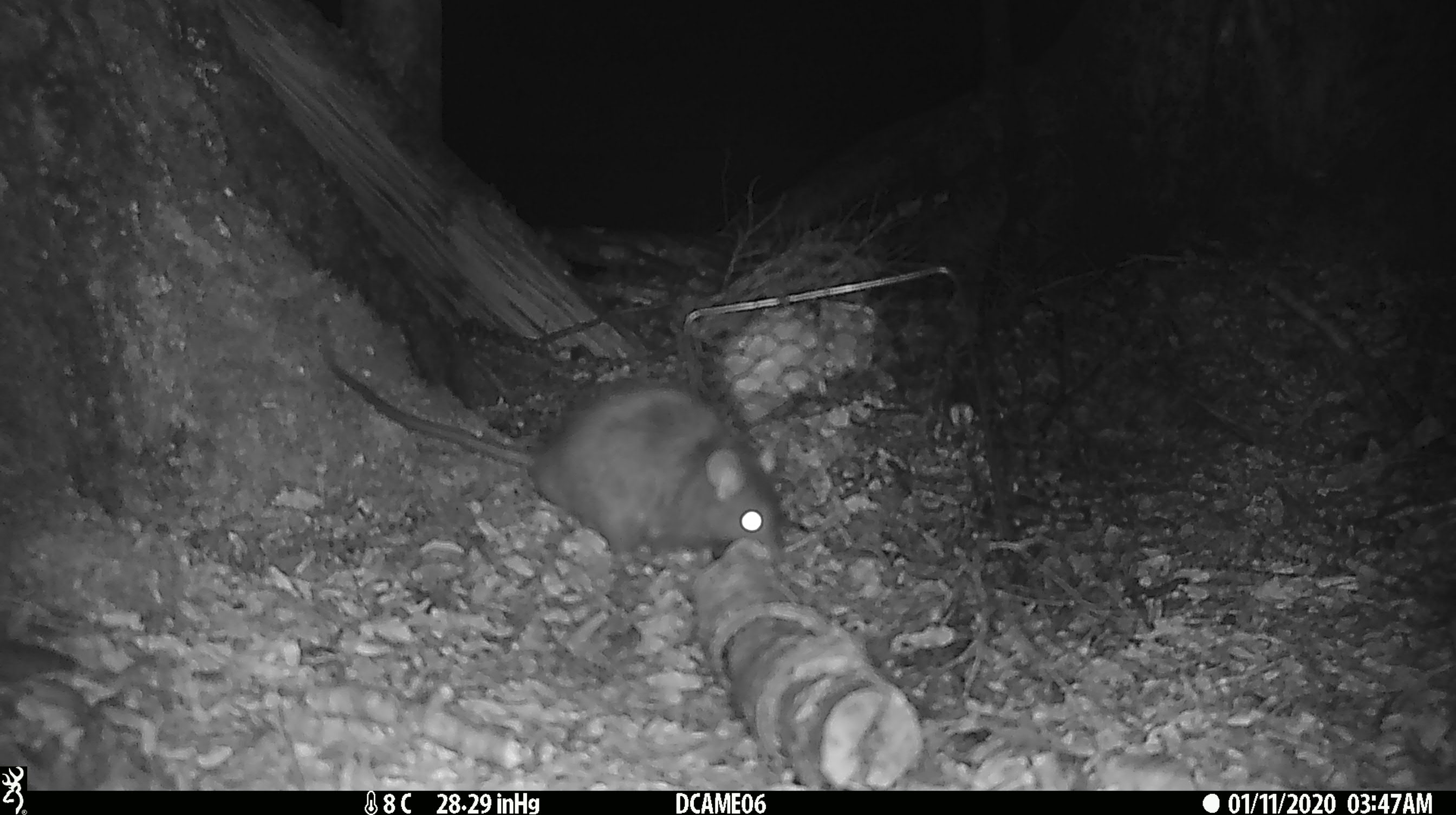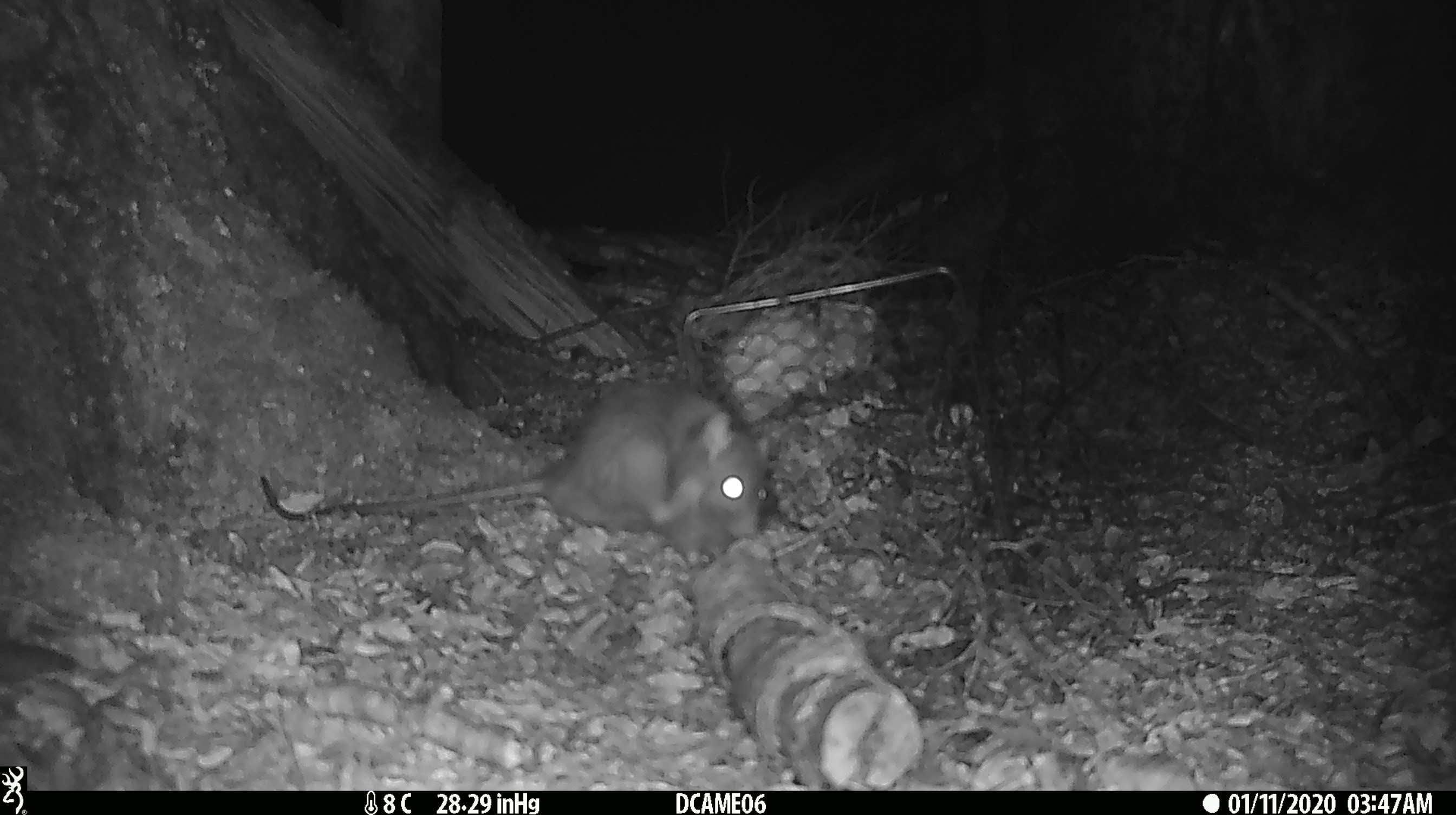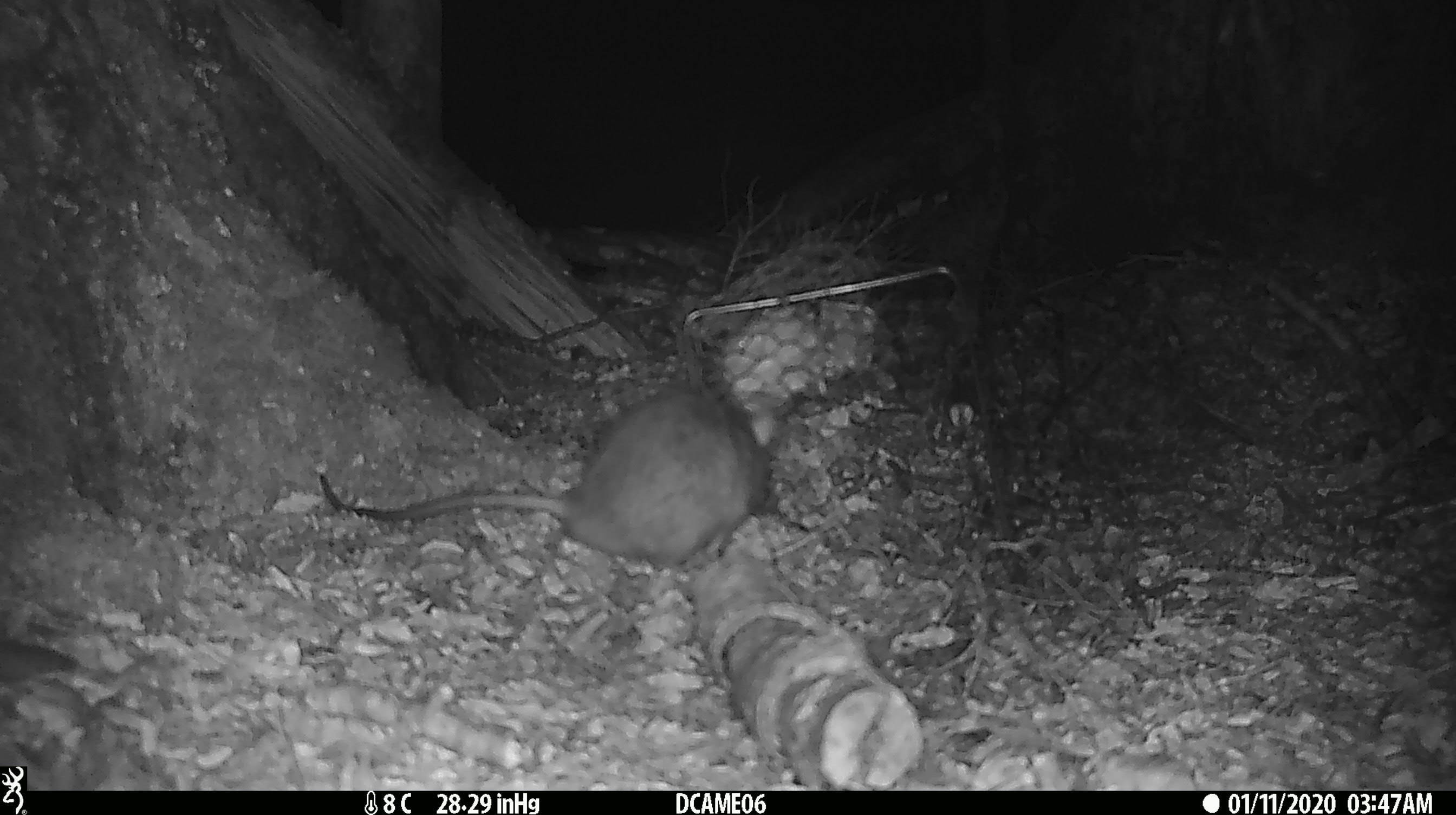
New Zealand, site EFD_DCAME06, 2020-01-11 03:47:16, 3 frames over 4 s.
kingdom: Animalia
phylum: Chordata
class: Mammalia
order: Rodentia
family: Muridae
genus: Rattus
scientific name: Rattus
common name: rat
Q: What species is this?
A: Rat (Rattus).